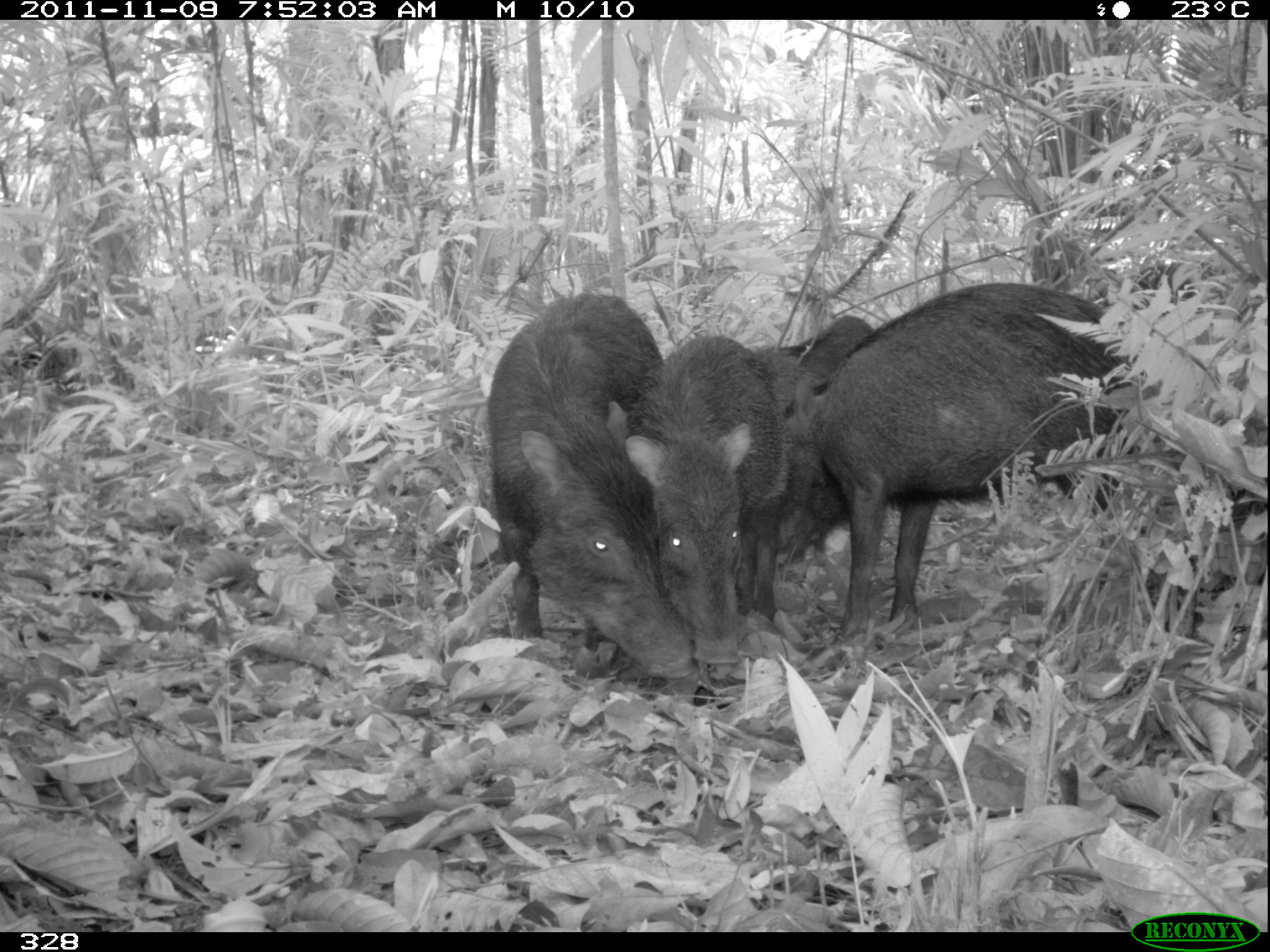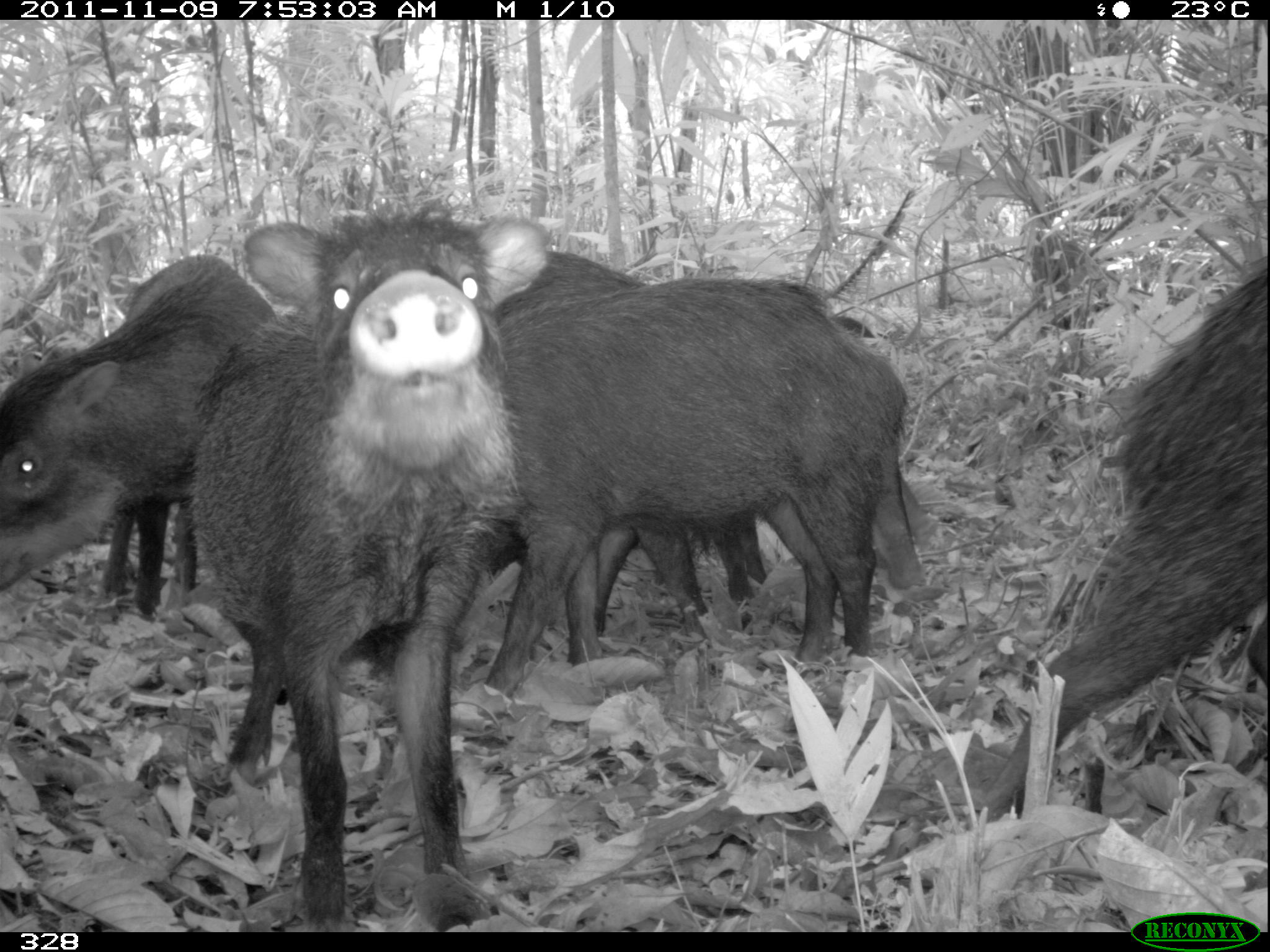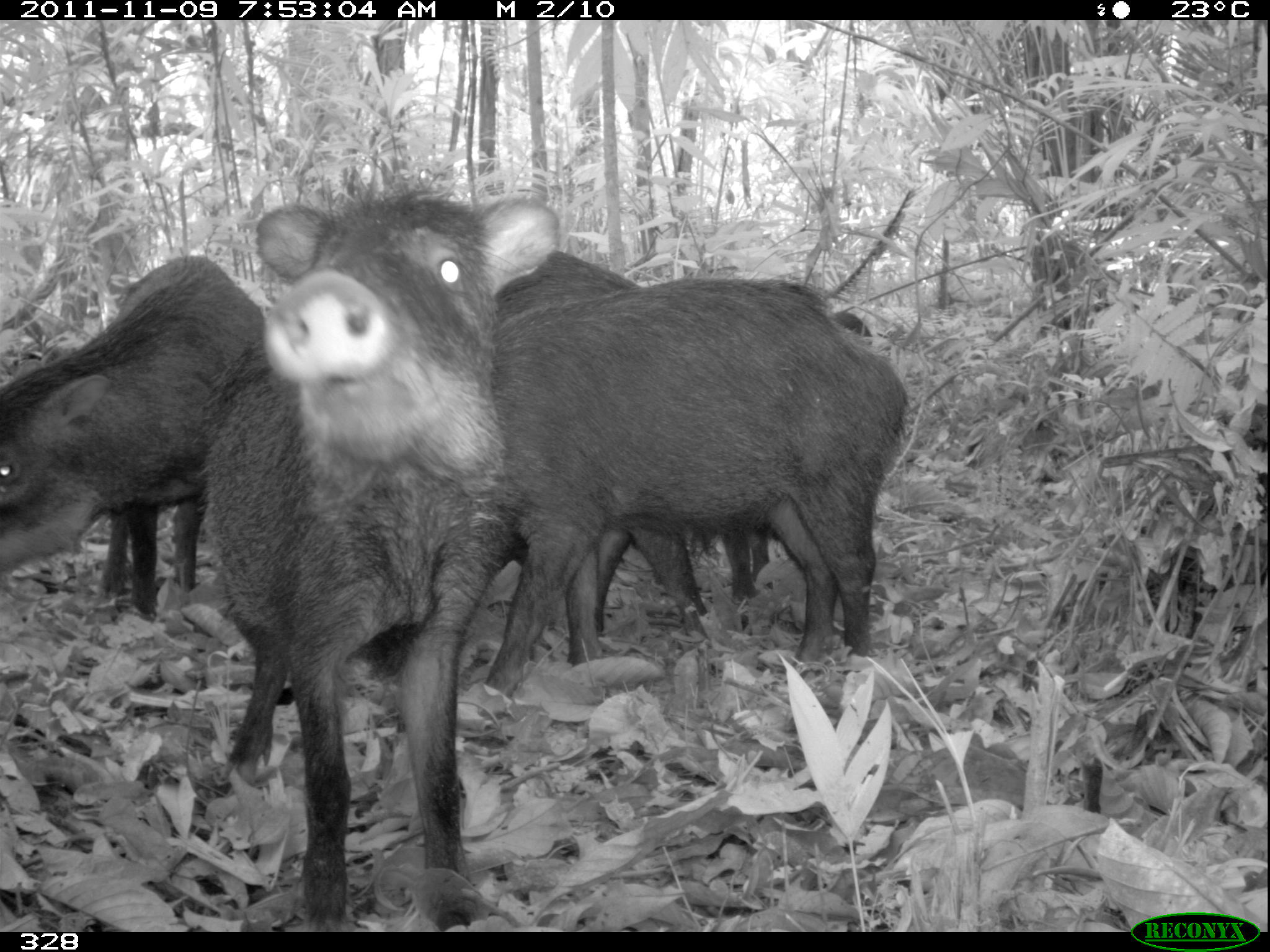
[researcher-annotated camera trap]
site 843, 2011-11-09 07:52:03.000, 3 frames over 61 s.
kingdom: Animalia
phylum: Chordata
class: Mammalia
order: Artiodactyla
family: Tayassuidae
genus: Tayassu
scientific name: Tayassu pecari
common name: white-lipped peccary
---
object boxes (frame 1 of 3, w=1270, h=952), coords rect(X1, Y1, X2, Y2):
tayassu pecari: rect(771, 277, 1132, 663); rect(479, 284, 699, 679); rect(618, 328, 792, 666); rect(755, 311, 881, 558); rect(0, 310, 83, 416)